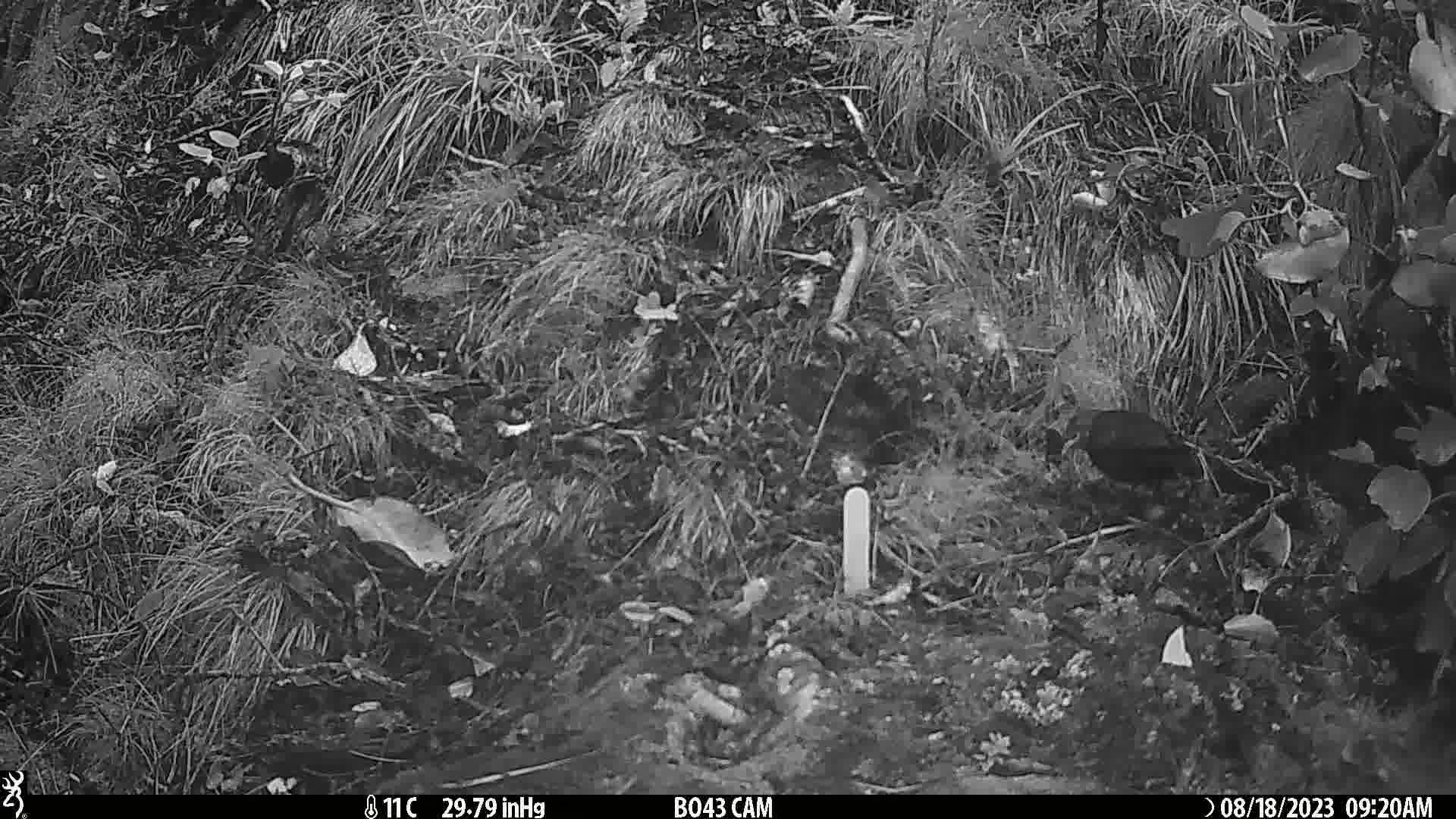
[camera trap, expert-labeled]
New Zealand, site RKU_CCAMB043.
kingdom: Animalia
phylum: Chordata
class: Aves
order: Passeriformes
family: Turdidae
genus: Turdus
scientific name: Turdus merula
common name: eurasian blackbird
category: blackbird